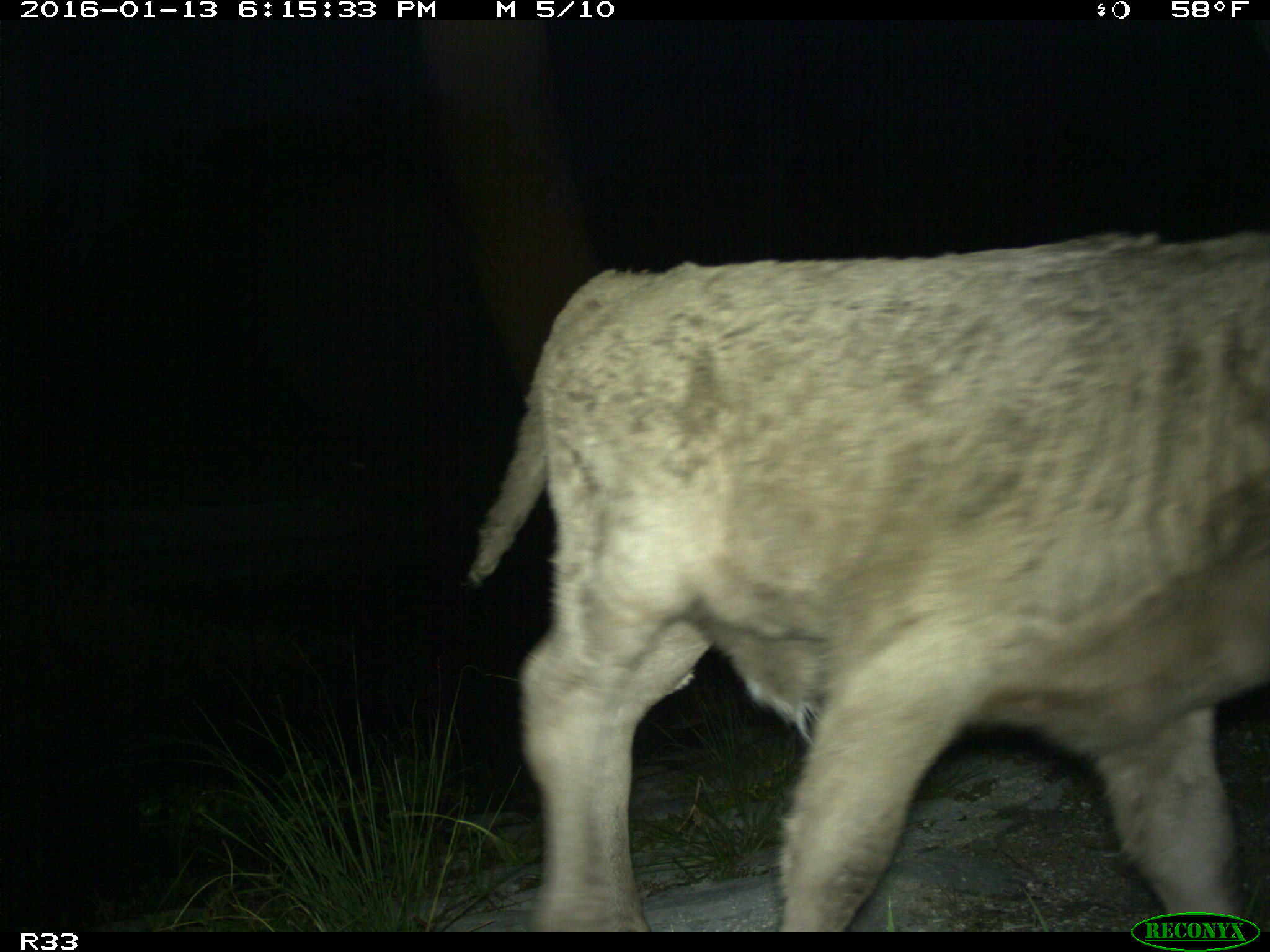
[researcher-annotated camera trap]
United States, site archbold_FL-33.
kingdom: Animalia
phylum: Chordata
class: Mammalia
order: Artiodactyla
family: Bovidae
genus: Bos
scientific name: Bos taurus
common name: domestic cow